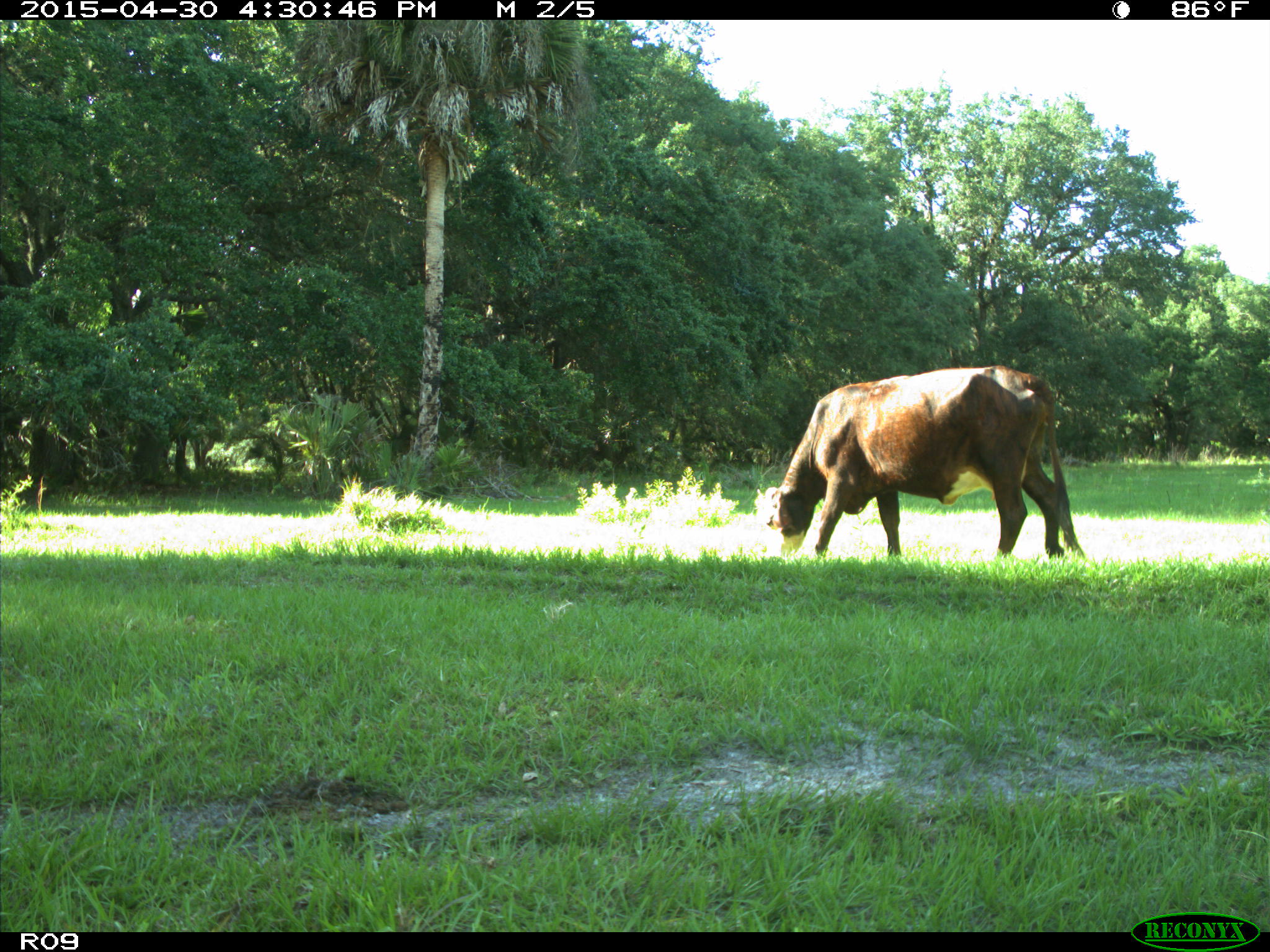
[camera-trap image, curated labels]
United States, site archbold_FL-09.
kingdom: Animalia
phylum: Chordata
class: Mammalia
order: Artiodactyla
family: Bovidae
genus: Bos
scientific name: Bos taurus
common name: domestic cow